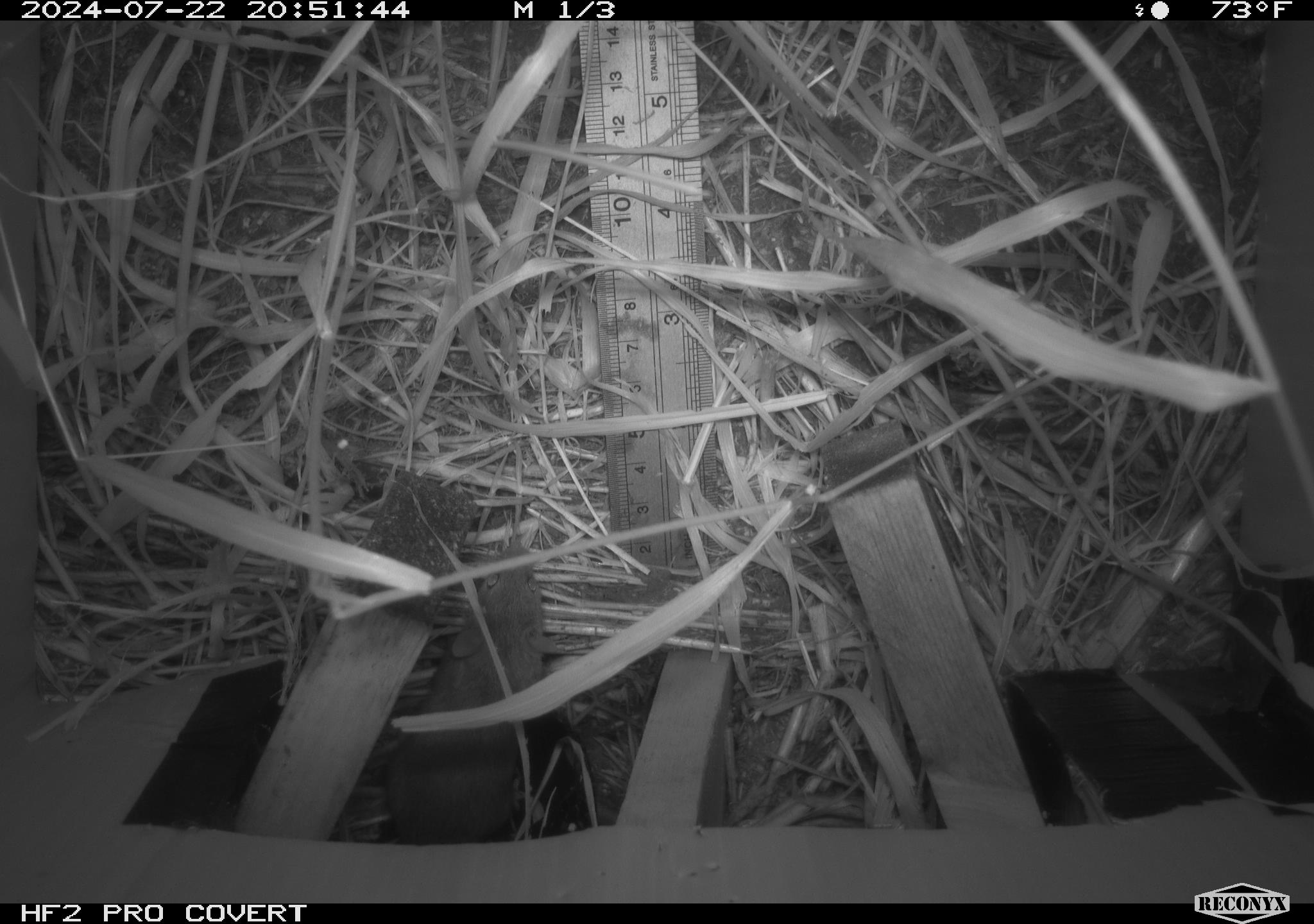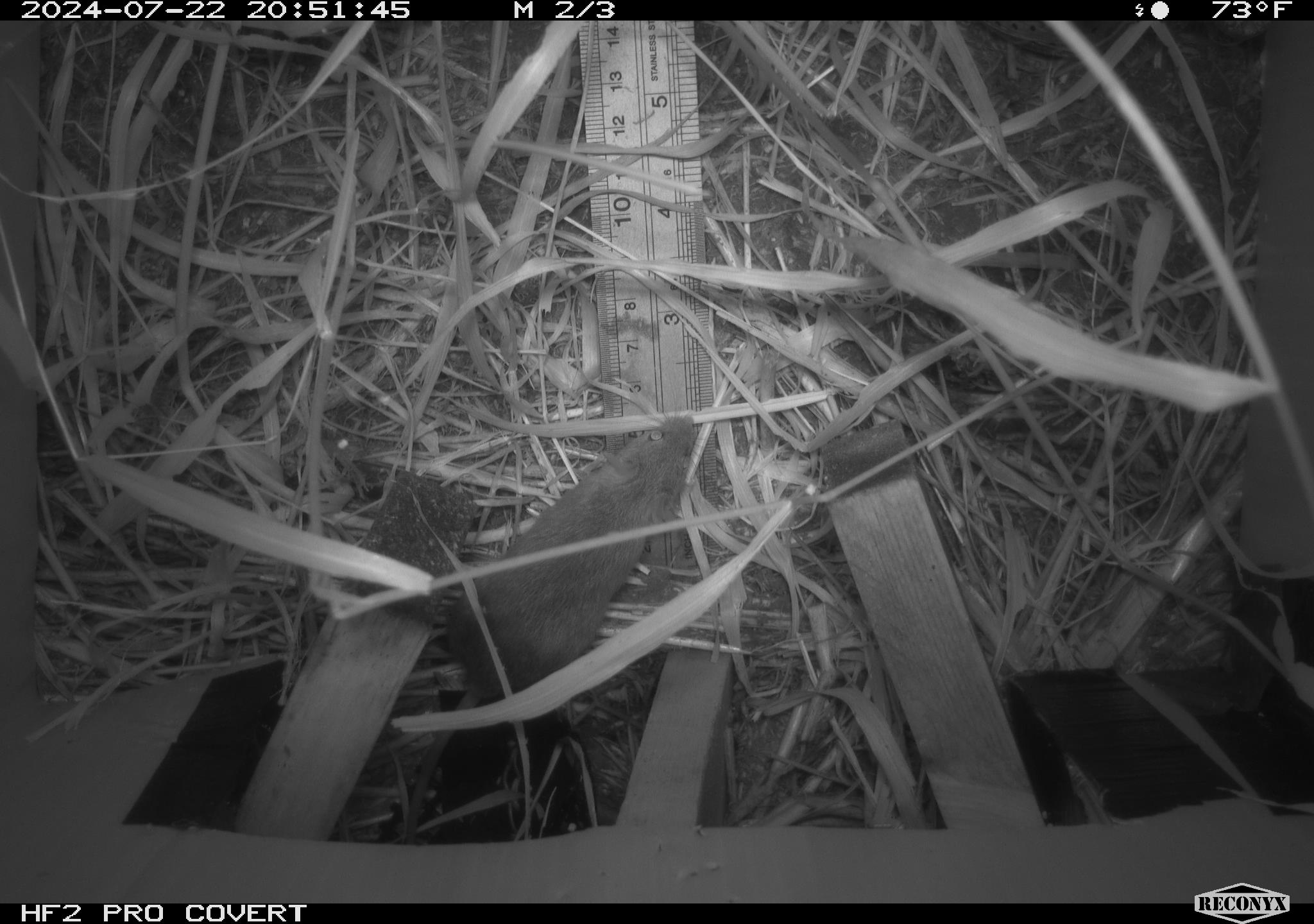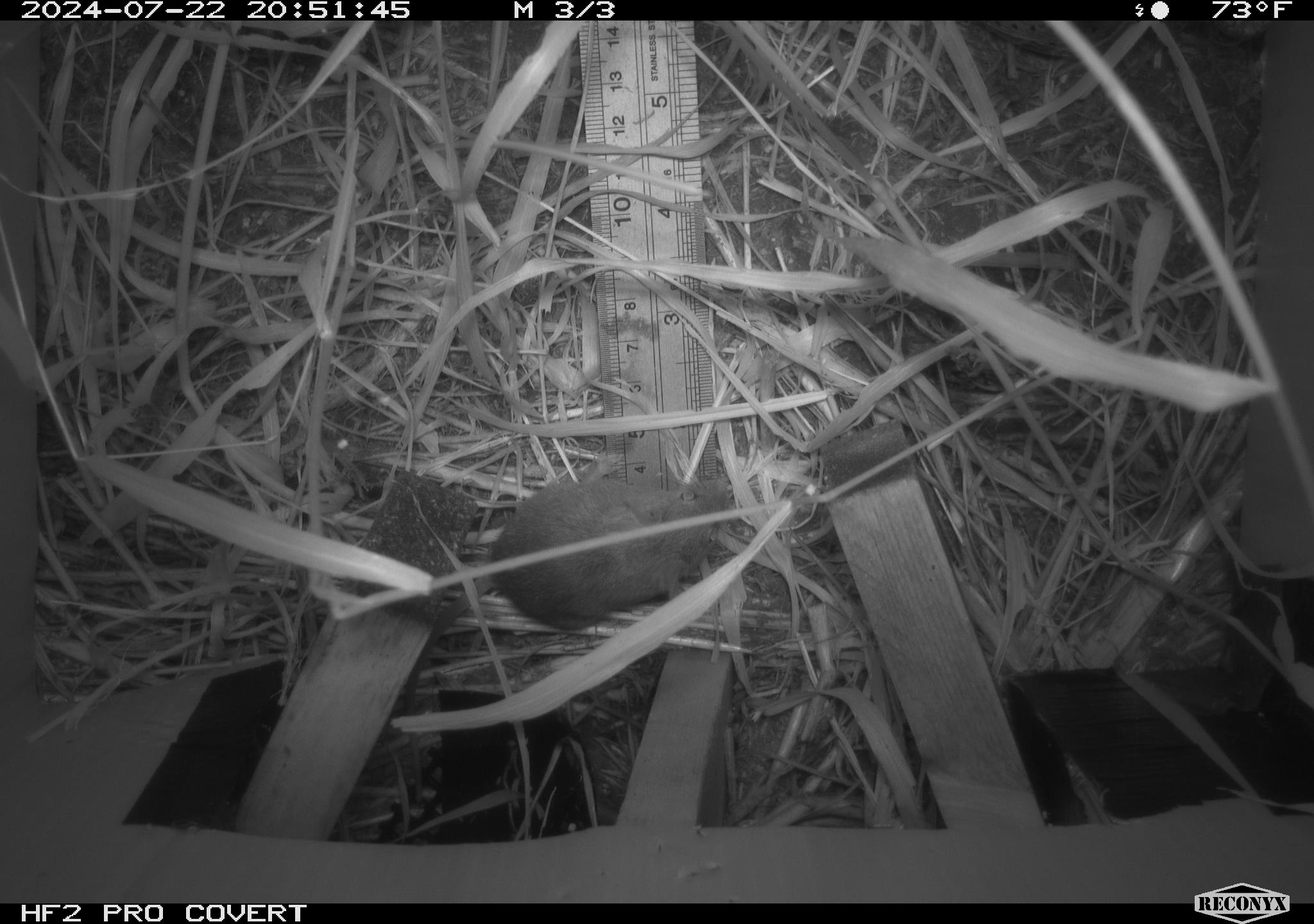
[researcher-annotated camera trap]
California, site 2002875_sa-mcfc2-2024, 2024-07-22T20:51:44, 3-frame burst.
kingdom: Animalia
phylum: Chordata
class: Mammalia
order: Rodentia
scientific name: Rodentia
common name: rodent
Rodent (Rodentia).